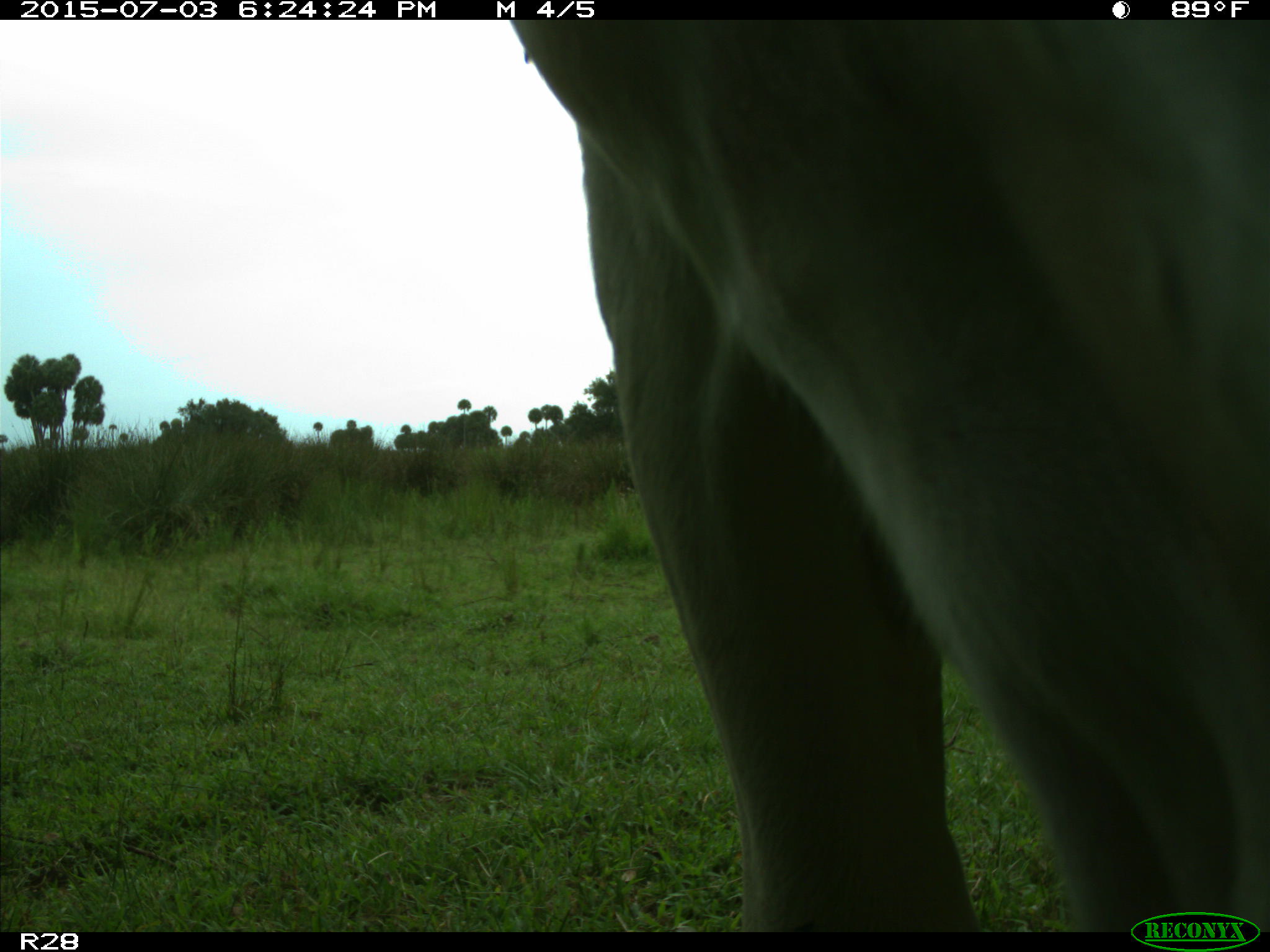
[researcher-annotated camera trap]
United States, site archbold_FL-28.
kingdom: Animalia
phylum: Chordata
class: Mammalia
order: Artiodactyla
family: Bovidae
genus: Bos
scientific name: Bos taurus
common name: domestic cow